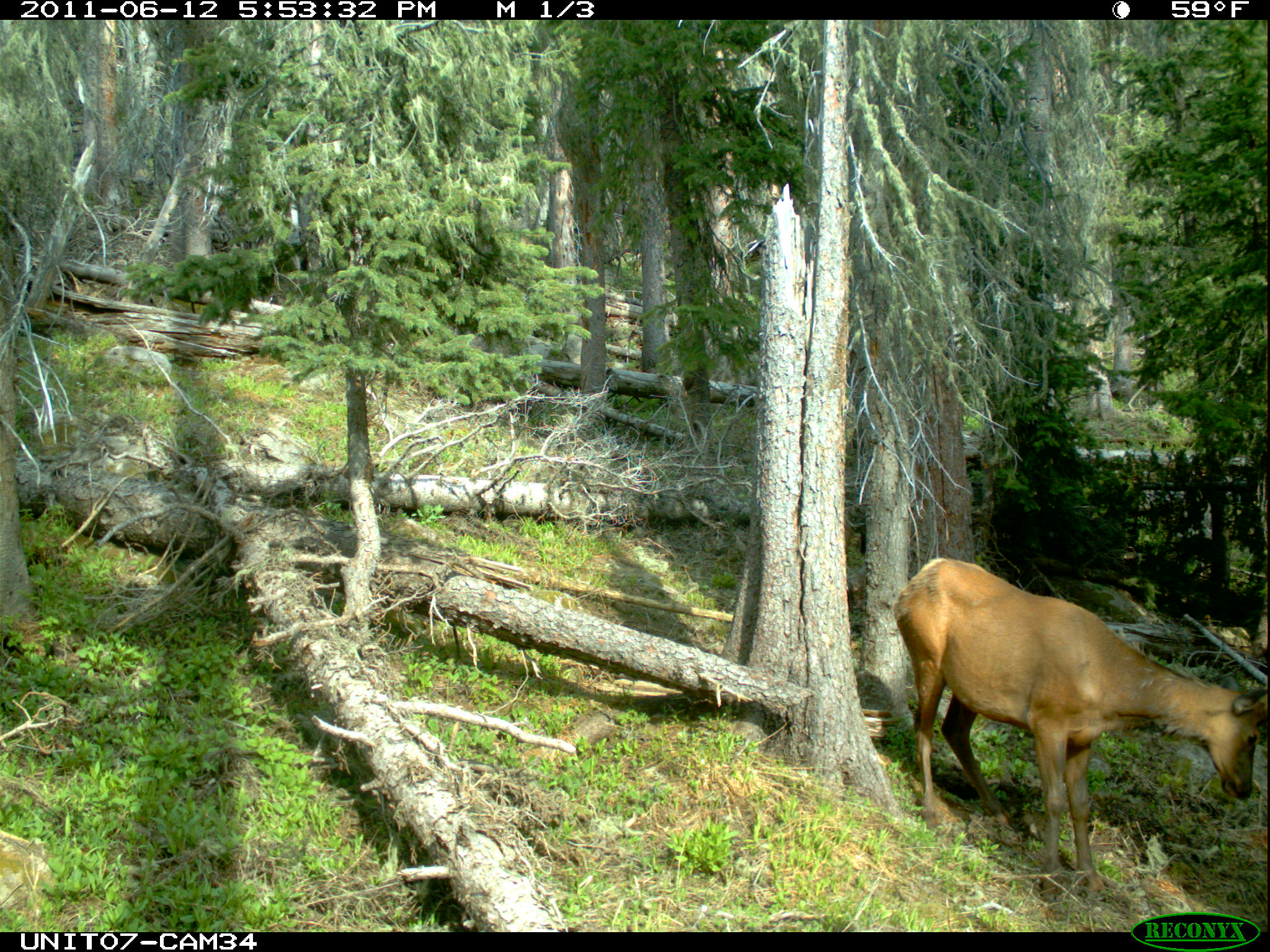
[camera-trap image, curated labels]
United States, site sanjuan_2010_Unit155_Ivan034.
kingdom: Animalia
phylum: Chordata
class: Mammalia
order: Artiodactyla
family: Cervidae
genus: Cervus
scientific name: Cervus elaphus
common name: red deer